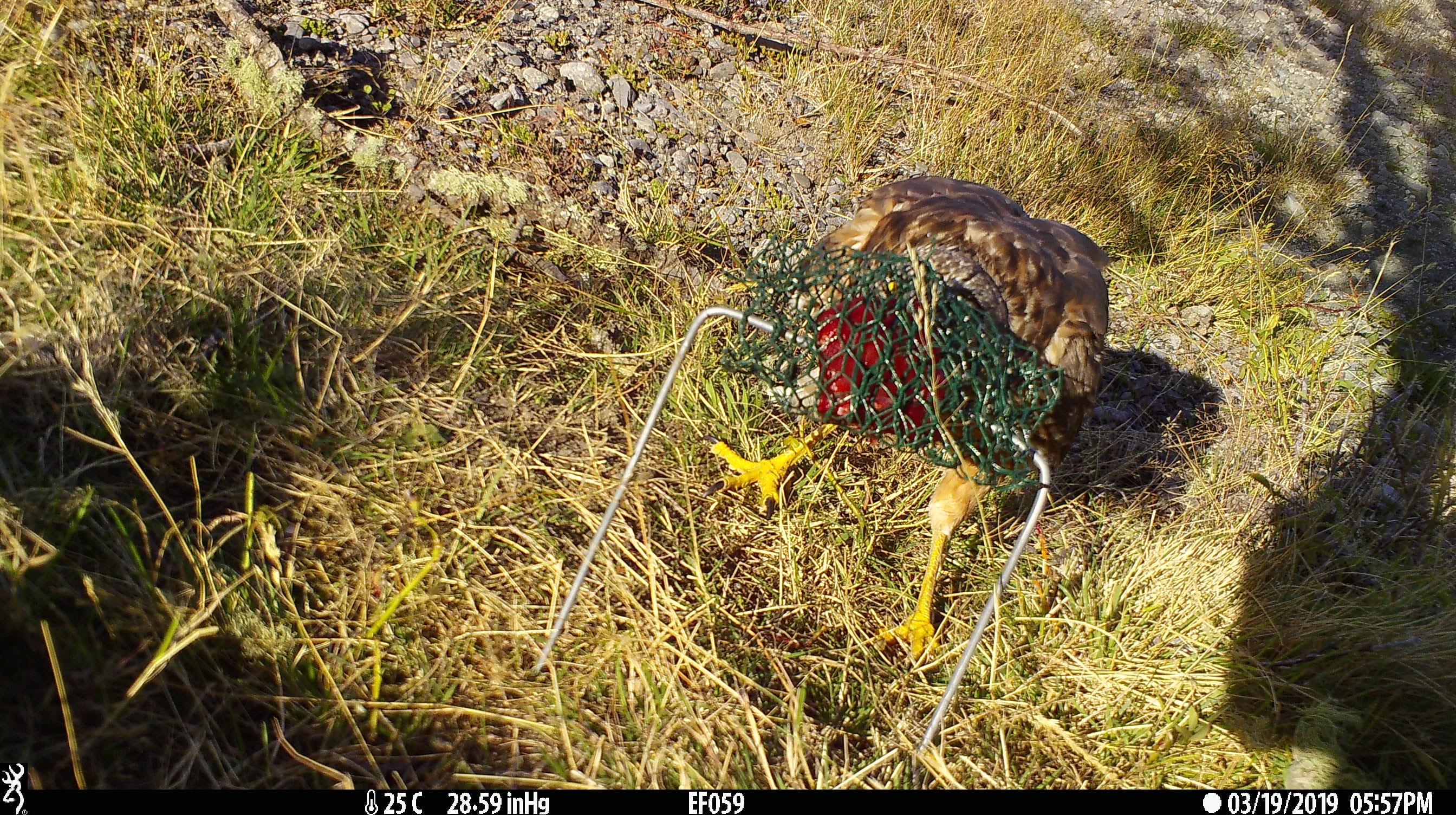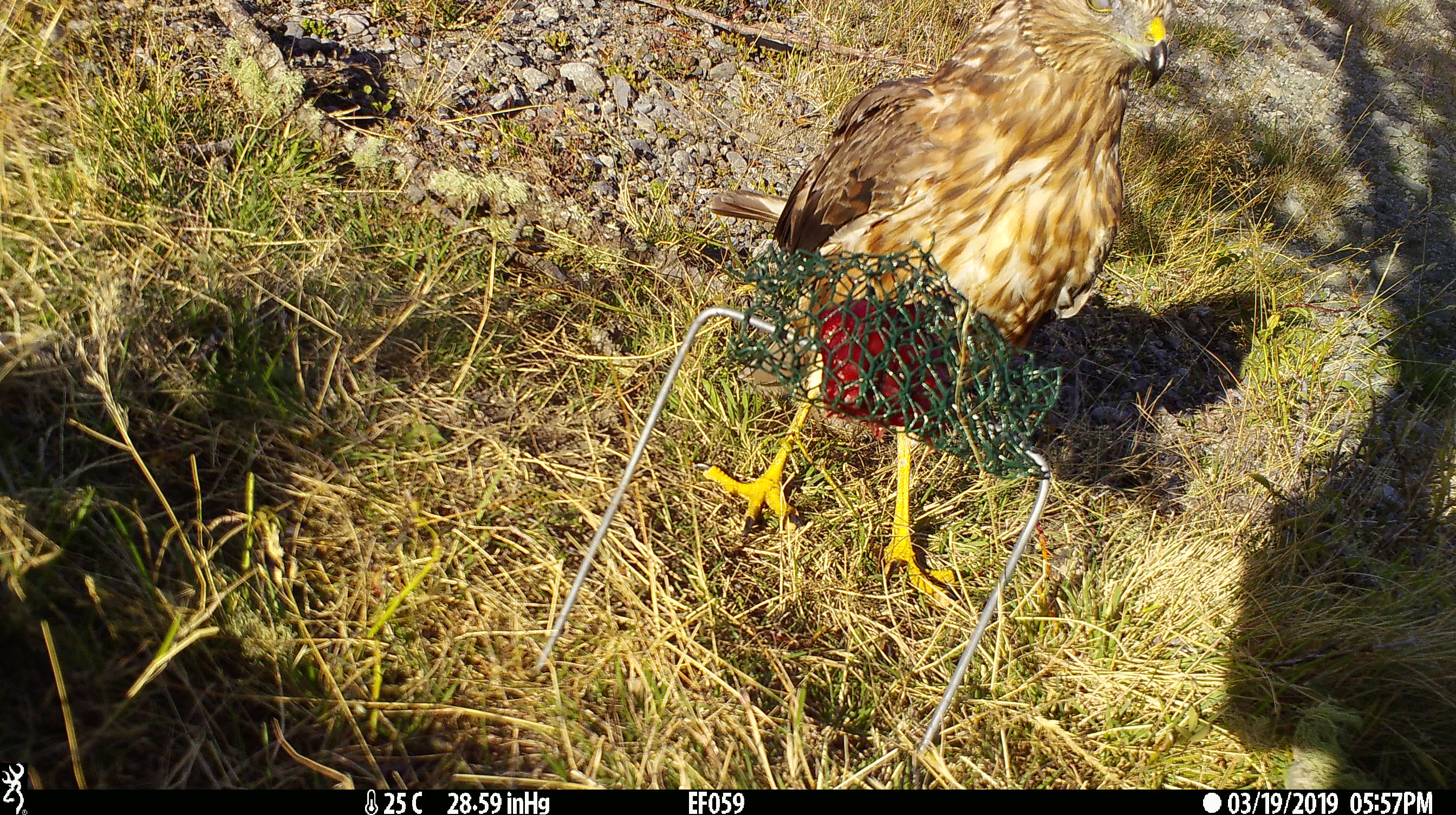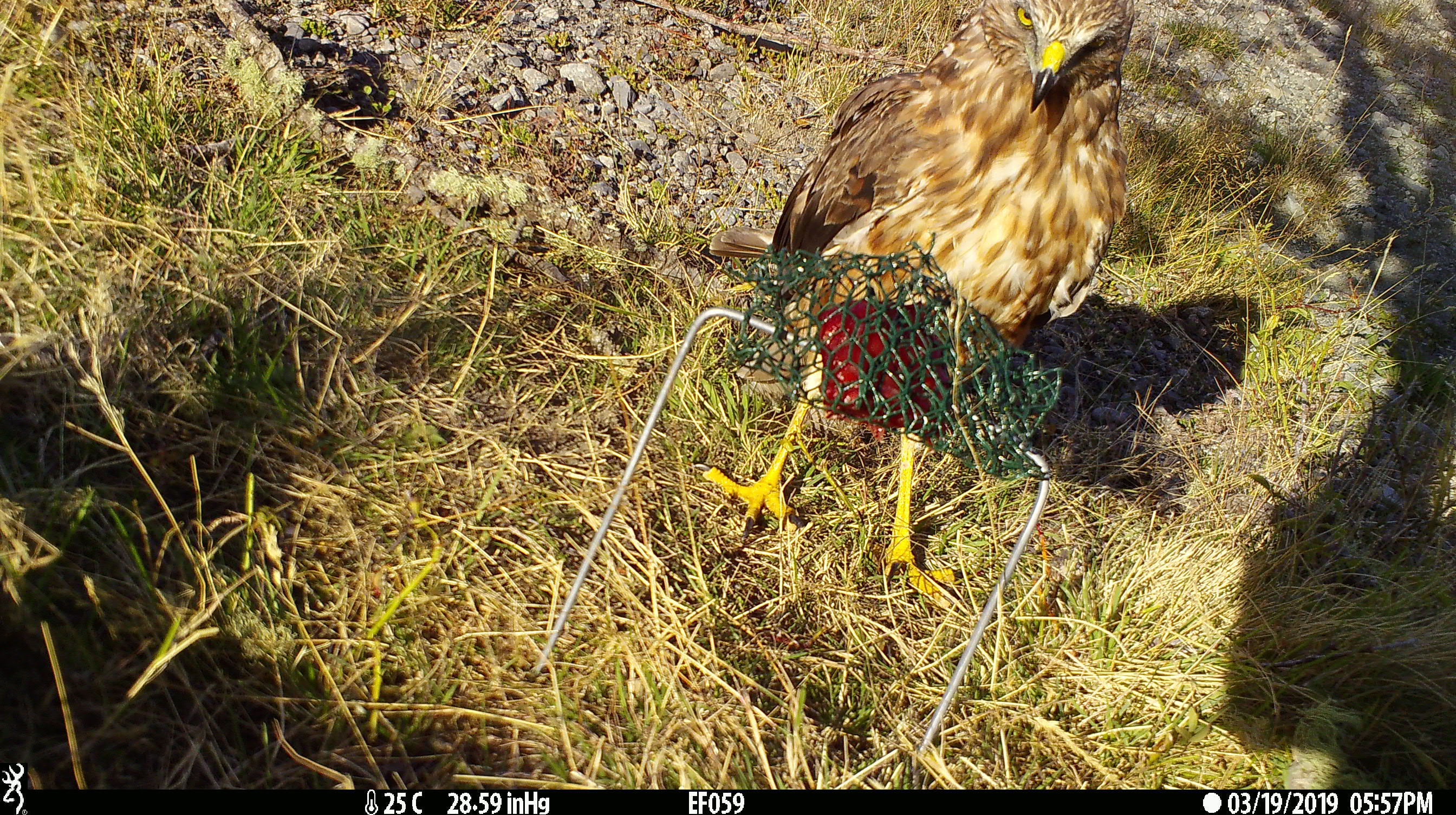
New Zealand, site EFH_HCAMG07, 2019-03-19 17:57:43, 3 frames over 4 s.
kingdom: Animalia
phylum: Chordata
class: Aves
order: Accipitriformes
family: Accipitridae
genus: Circus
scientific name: Circus approximans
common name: swamp harrier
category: harrier